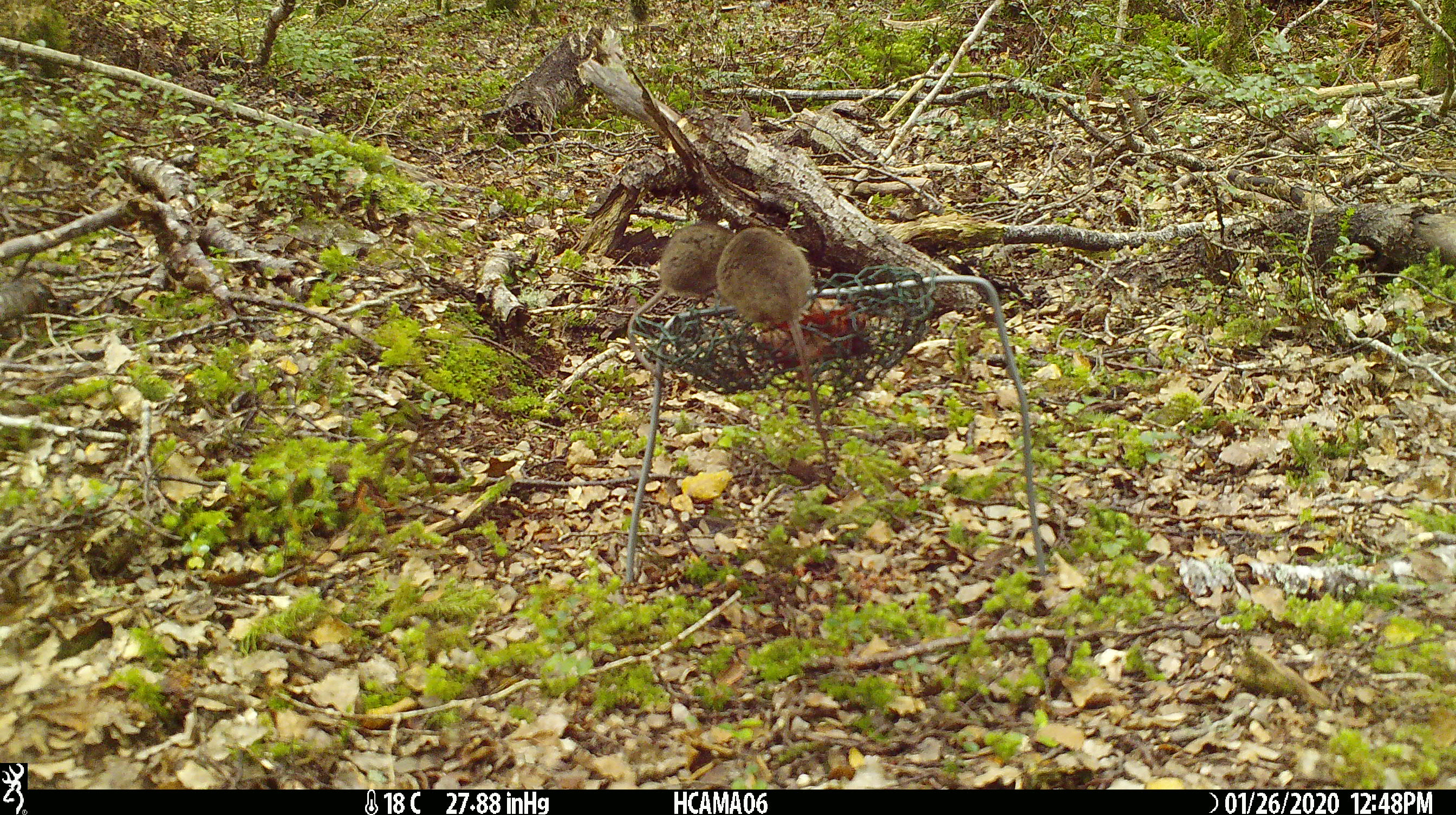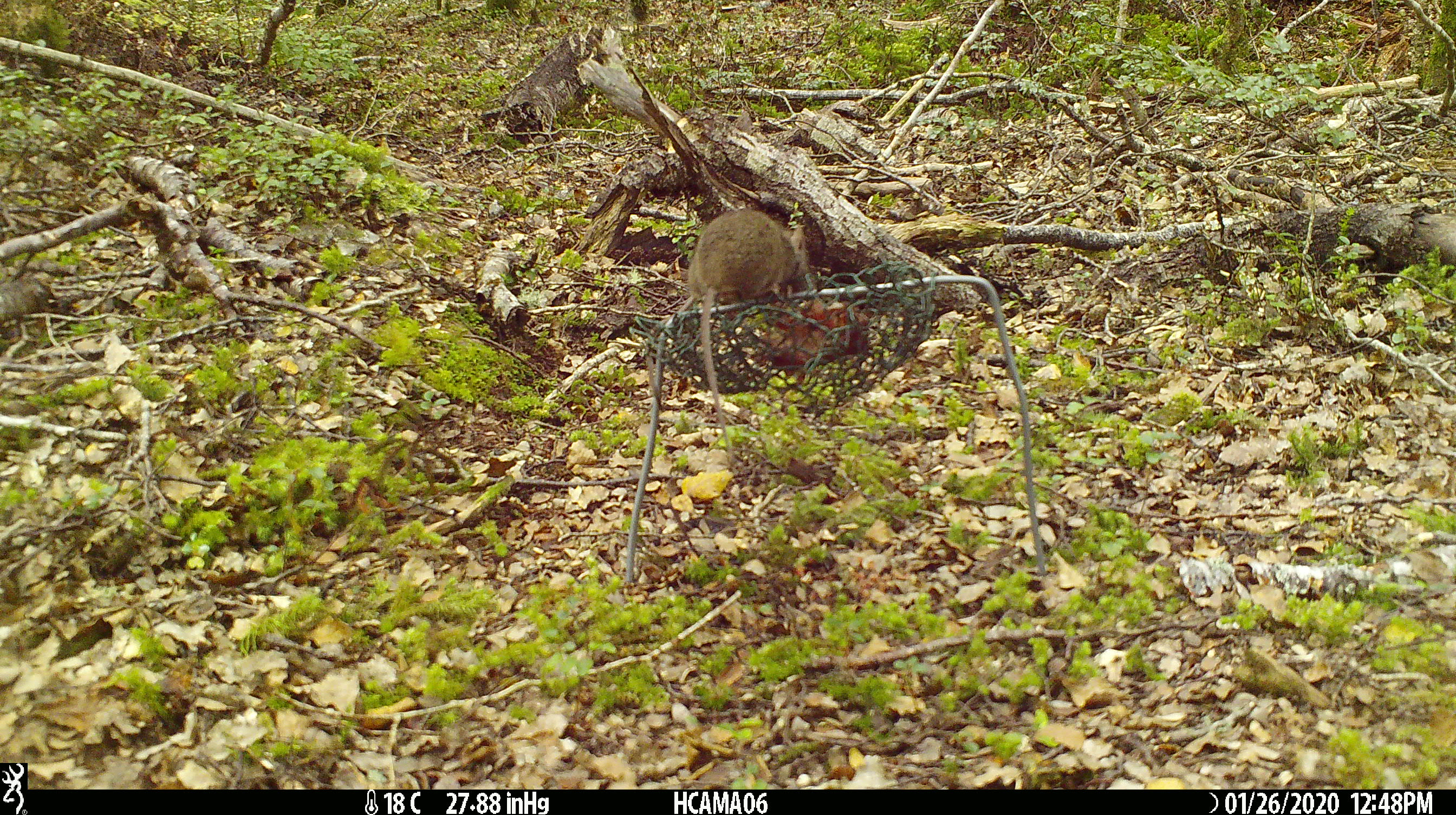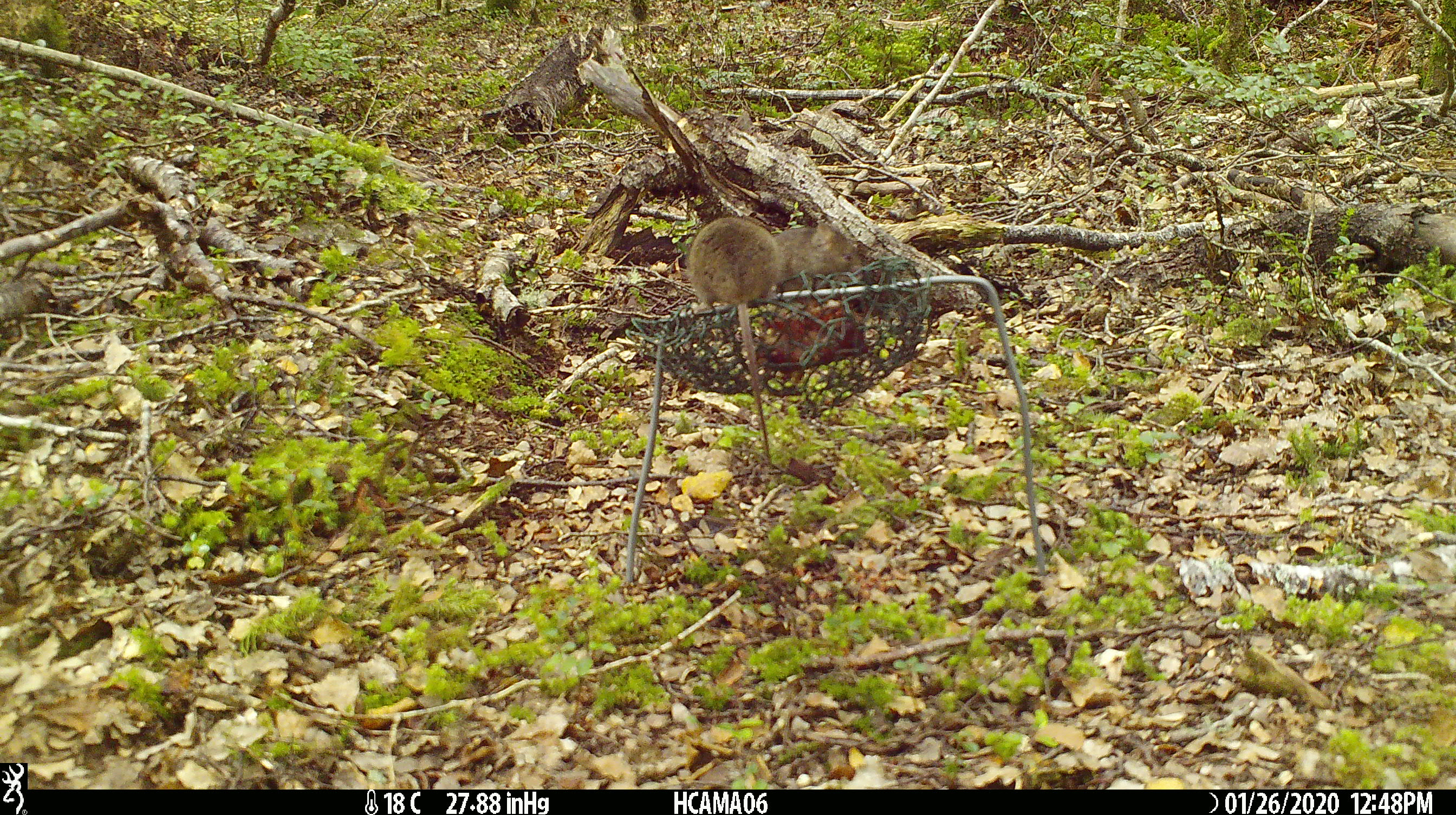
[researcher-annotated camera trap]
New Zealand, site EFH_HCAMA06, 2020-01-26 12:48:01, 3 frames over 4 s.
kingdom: Animalia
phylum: Chordata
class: Mammalia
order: Rodentia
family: Muridae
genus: Mus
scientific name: Mus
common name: mouse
Mouse (Mus).